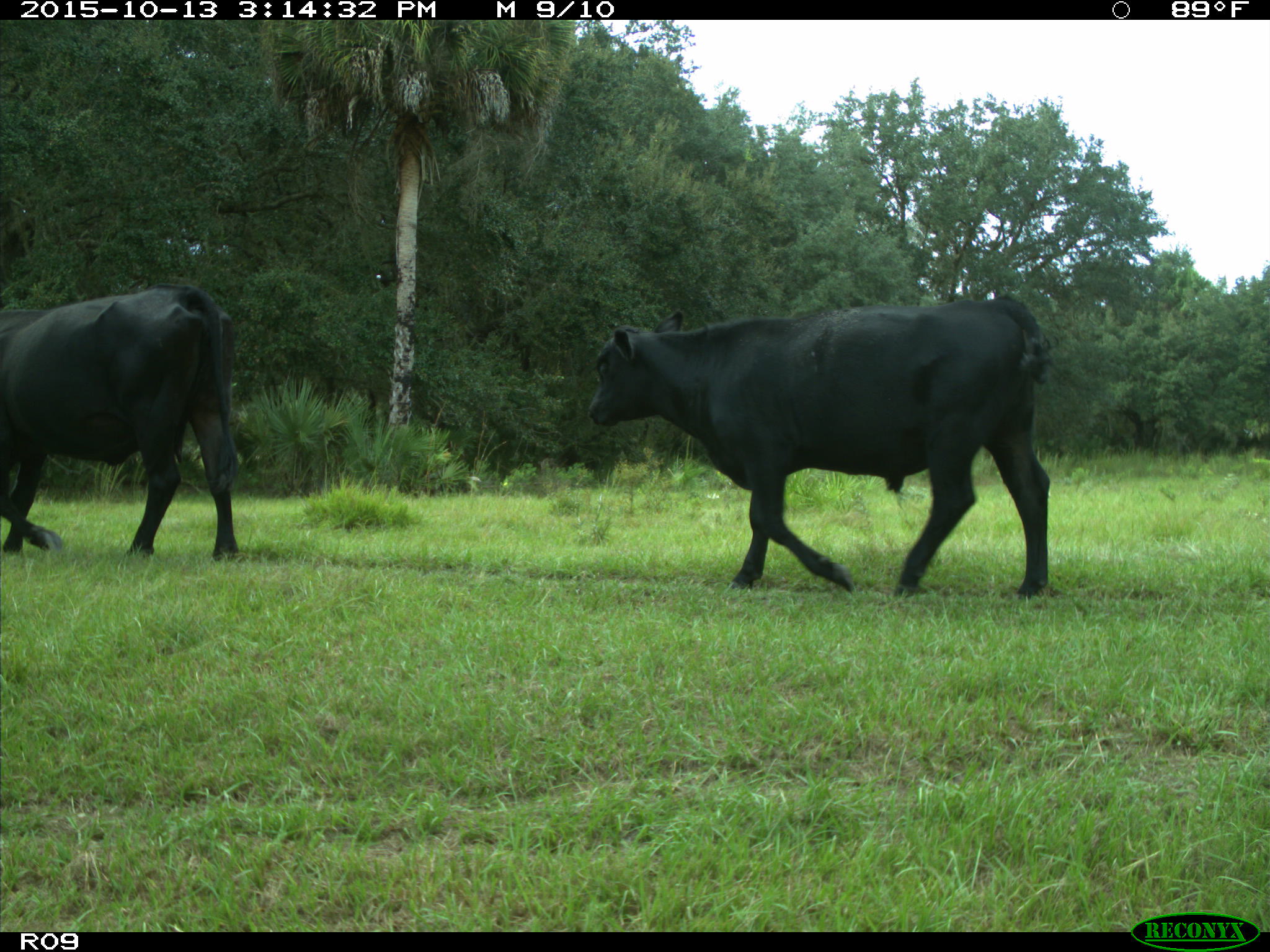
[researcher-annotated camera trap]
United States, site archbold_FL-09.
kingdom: Animalia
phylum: Chordata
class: Mammalia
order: Artiodactyla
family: Bovidae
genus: Bos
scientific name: Bos taurus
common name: domestic cow